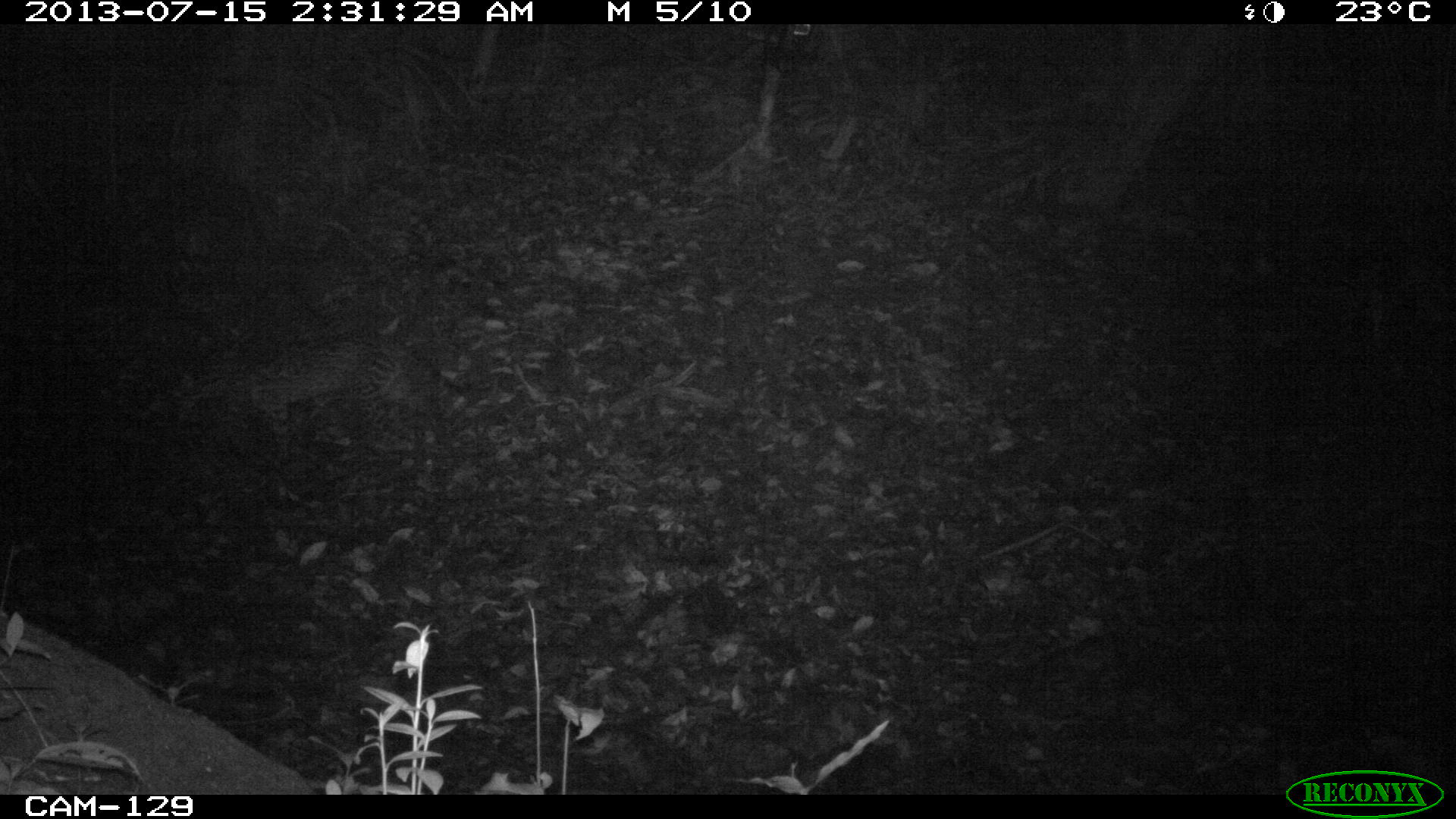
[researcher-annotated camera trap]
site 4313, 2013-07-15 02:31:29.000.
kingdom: Animalia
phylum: Chordata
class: Mammalia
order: Carnivora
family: Felidae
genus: Leopardus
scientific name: Leopardus pardalis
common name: ocelot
Leopardus pardalis (ocelot), count 1, sex female.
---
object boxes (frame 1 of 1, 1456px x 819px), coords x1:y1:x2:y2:
leopardus pardalis: 164:340:467:452